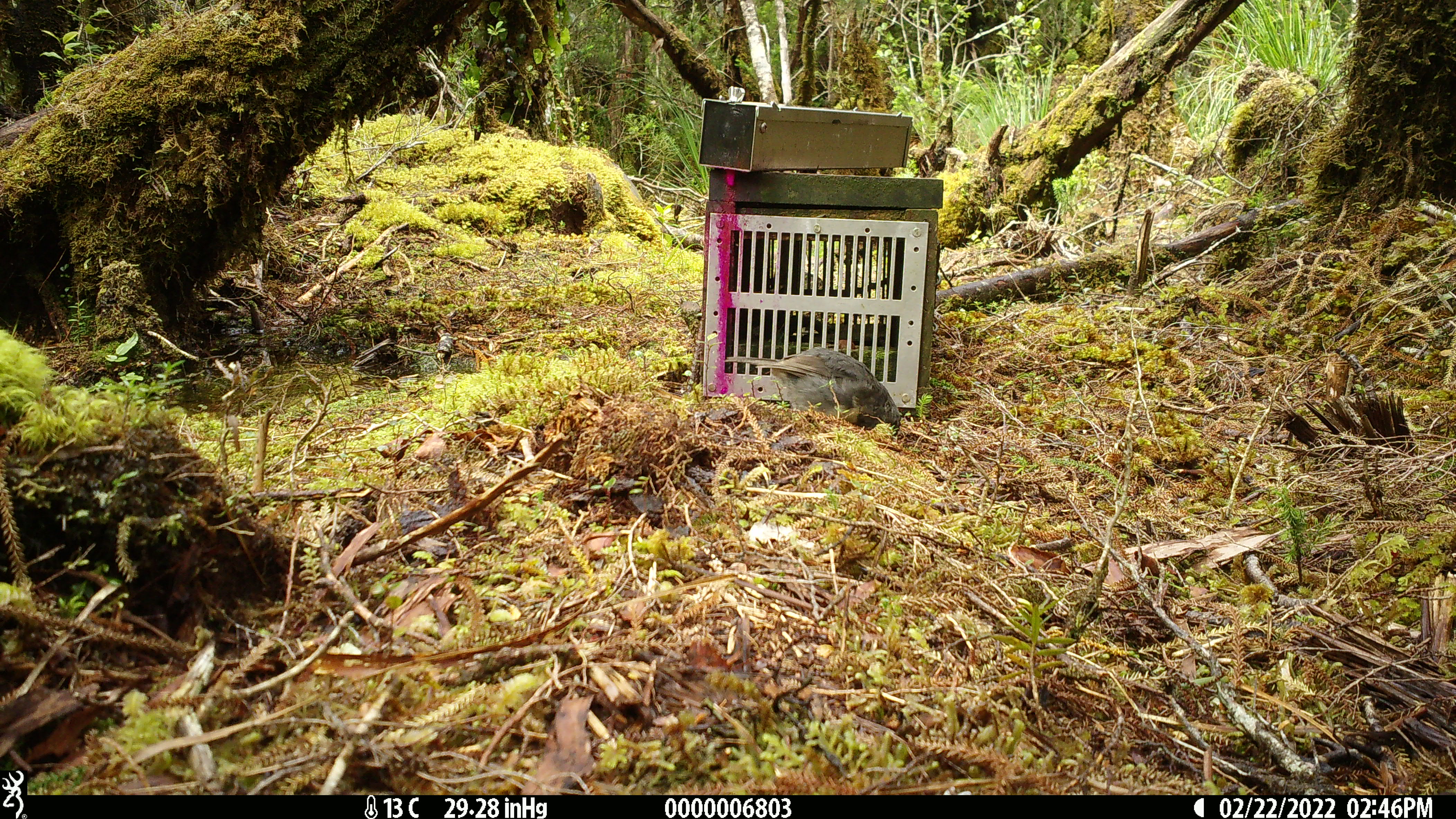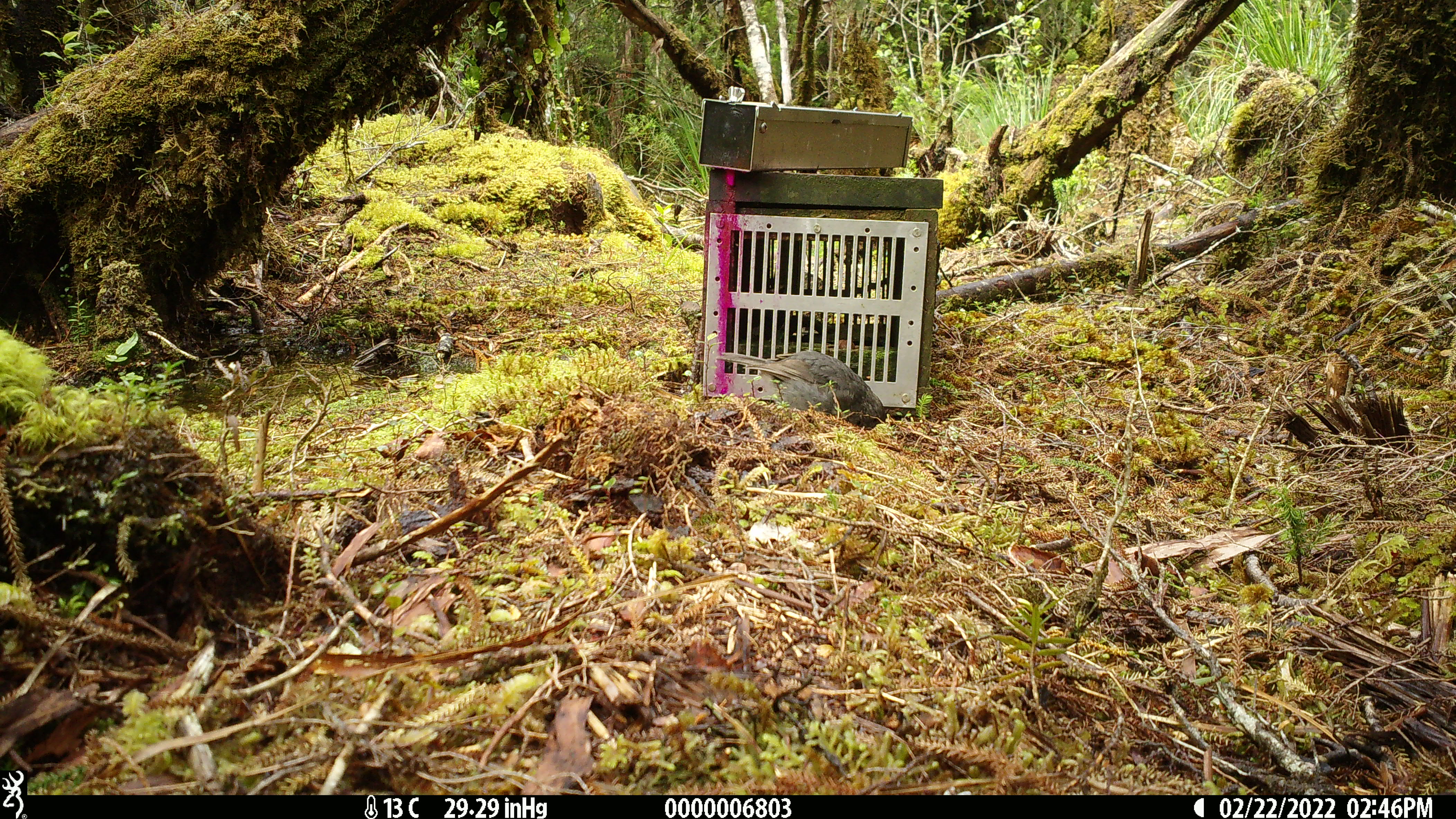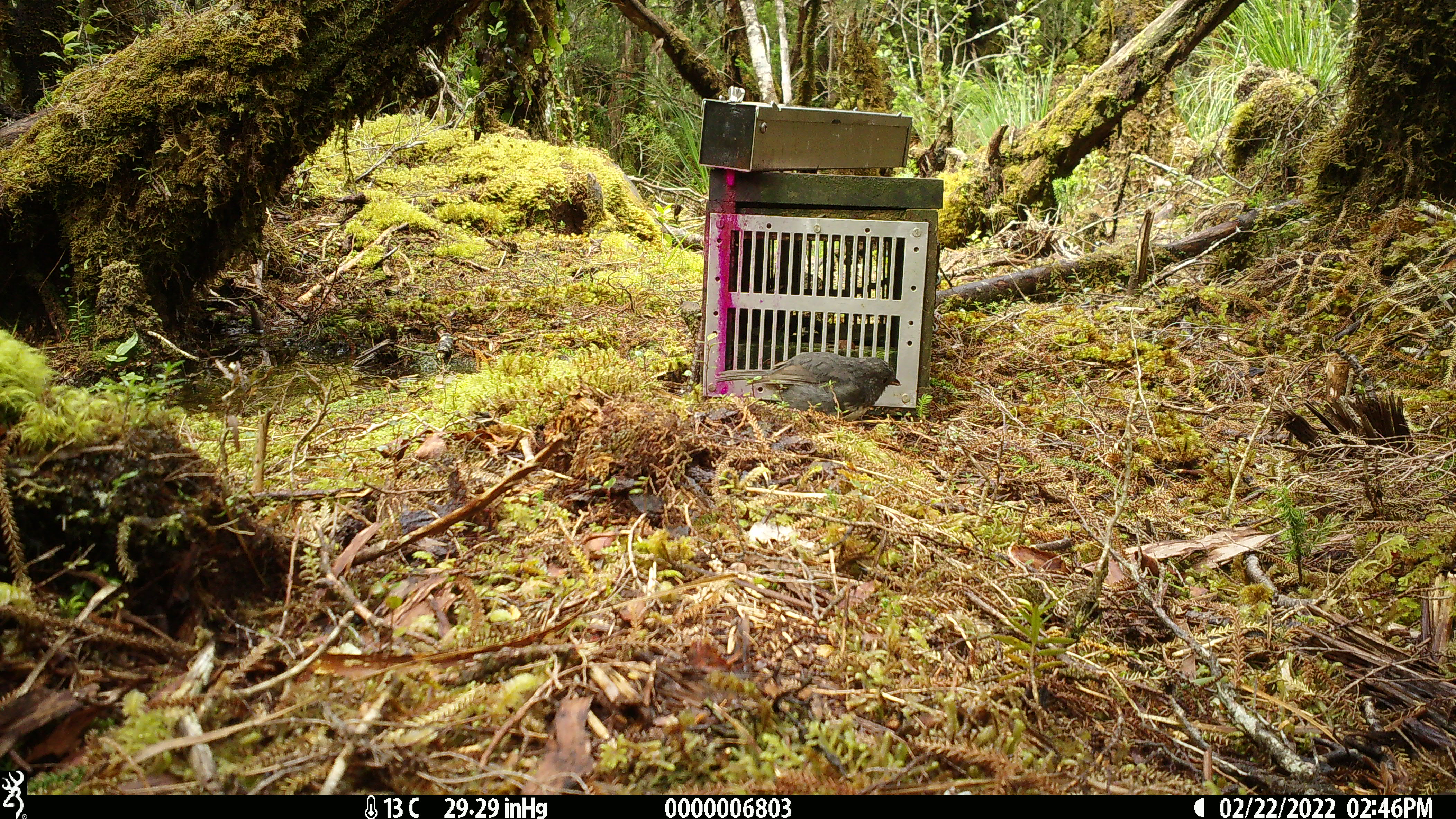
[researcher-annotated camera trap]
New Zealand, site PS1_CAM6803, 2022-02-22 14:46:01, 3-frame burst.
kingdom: Animalia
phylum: Chordata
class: Aves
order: Passeriformes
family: Petroicidae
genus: Petroica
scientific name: Petroica australis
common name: new zealand robin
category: robin